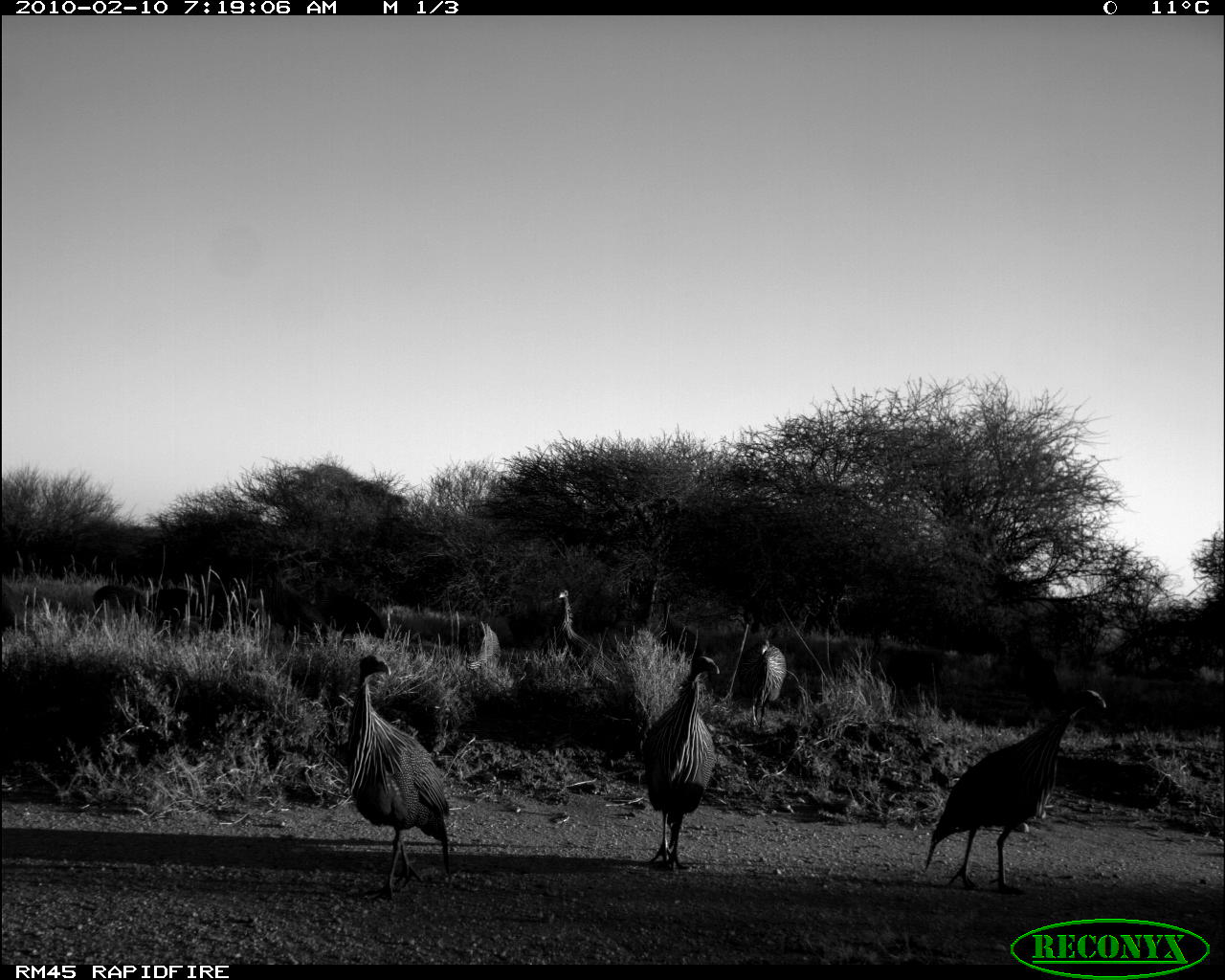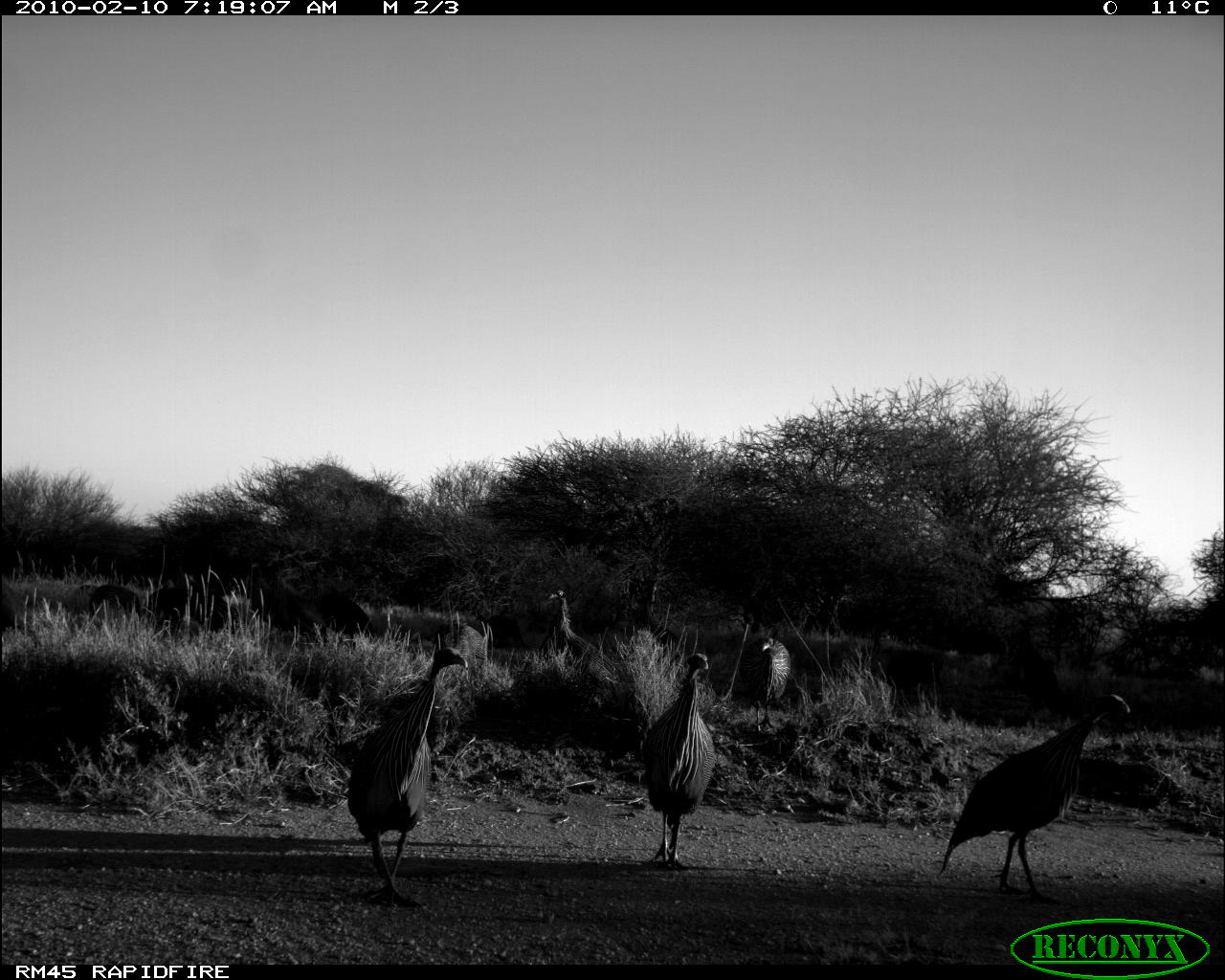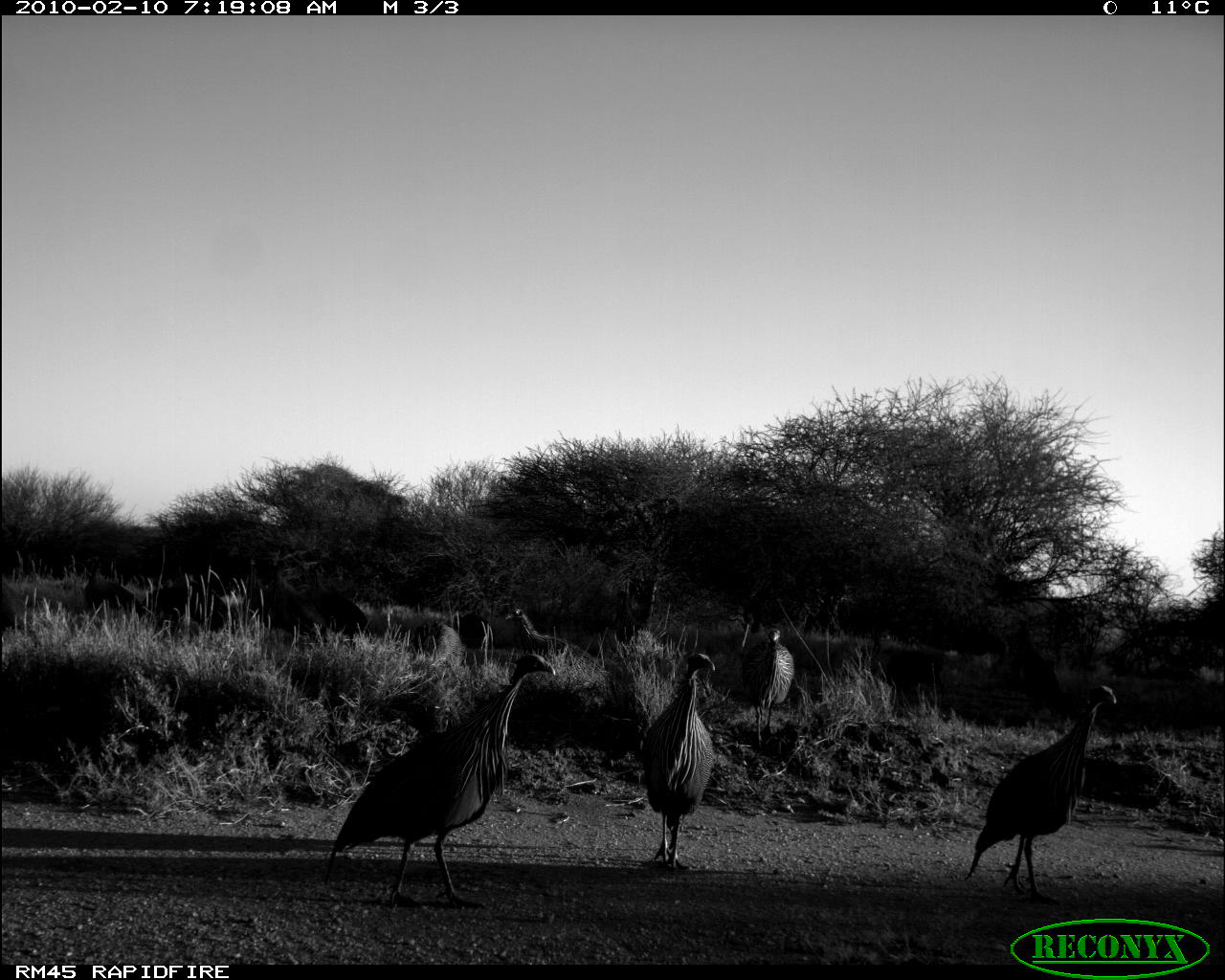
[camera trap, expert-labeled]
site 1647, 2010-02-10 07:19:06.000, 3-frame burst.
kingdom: Animalia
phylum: Chordata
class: Aves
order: Galliformes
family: Numididae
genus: Acryllium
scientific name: Acryllium vulturinum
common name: vulturine guineafowl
Acryllium vulturinum (vulturine guineafowl), count 5.